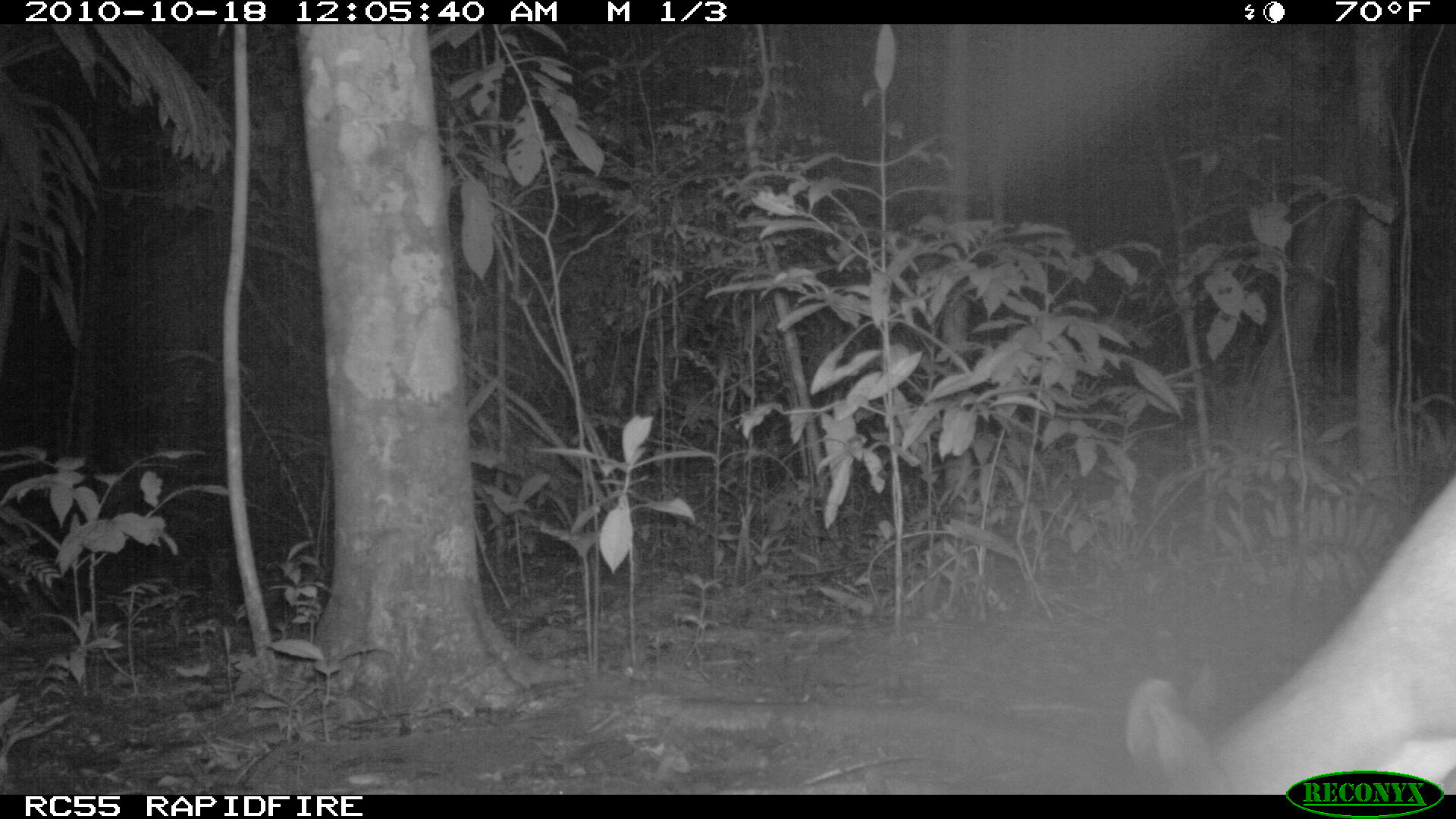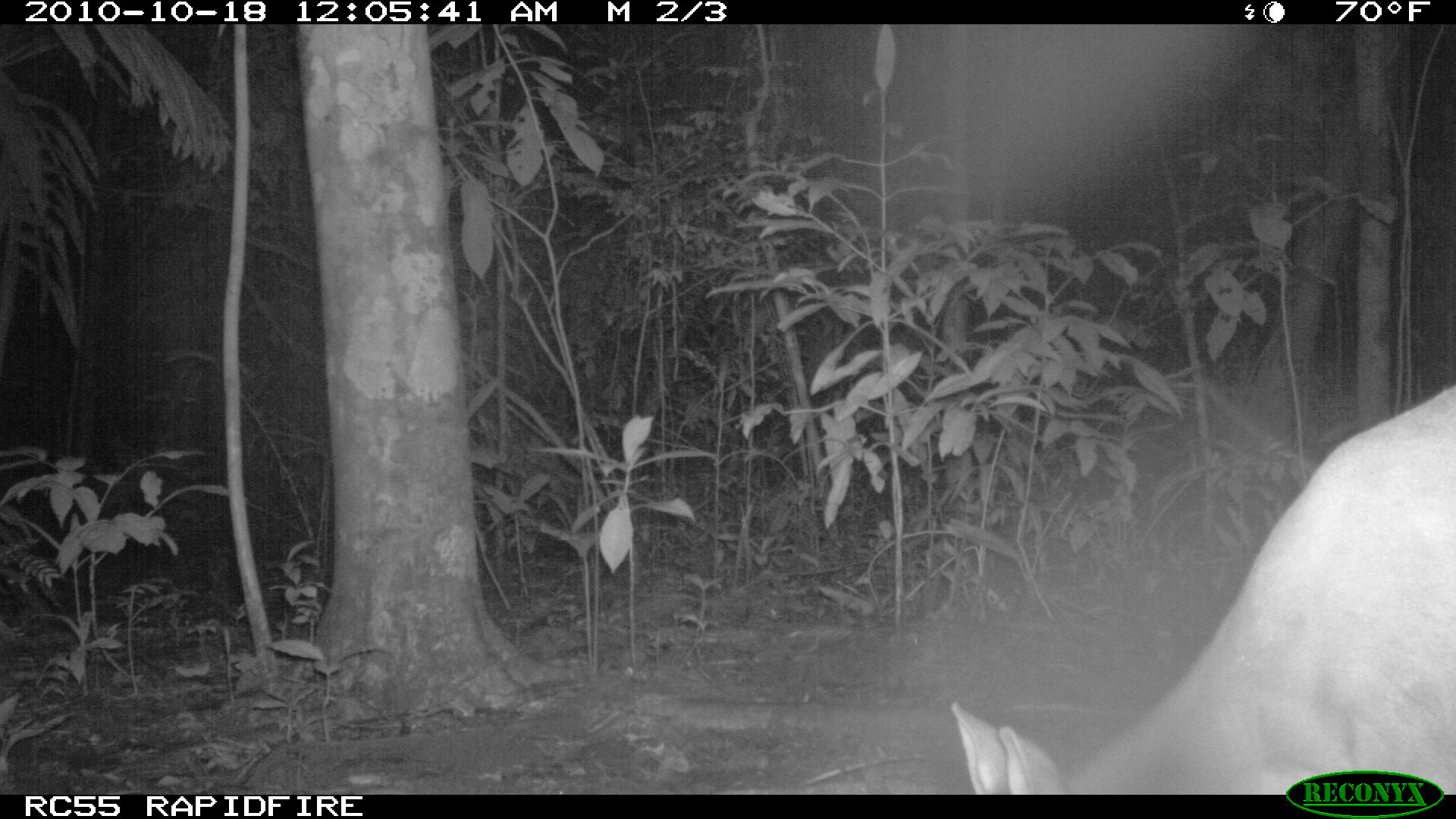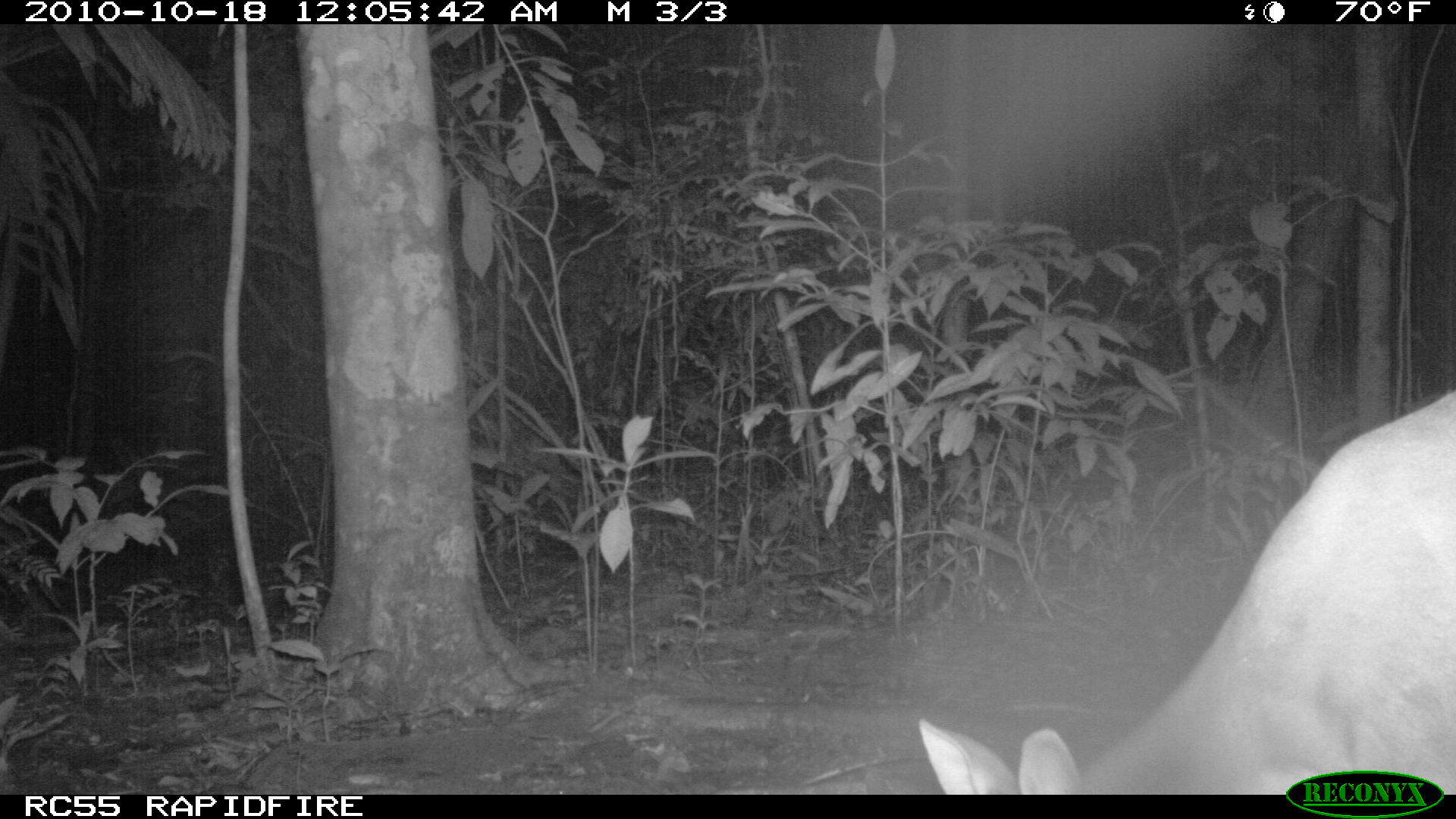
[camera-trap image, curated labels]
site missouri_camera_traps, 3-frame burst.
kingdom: Animalia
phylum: Chordata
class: Mammalia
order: Artiodactyla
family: Cervidae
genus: Odocoileus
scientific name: Odocoileus virginianus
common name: white-tailed deer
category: white tailed deer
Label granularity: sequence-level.